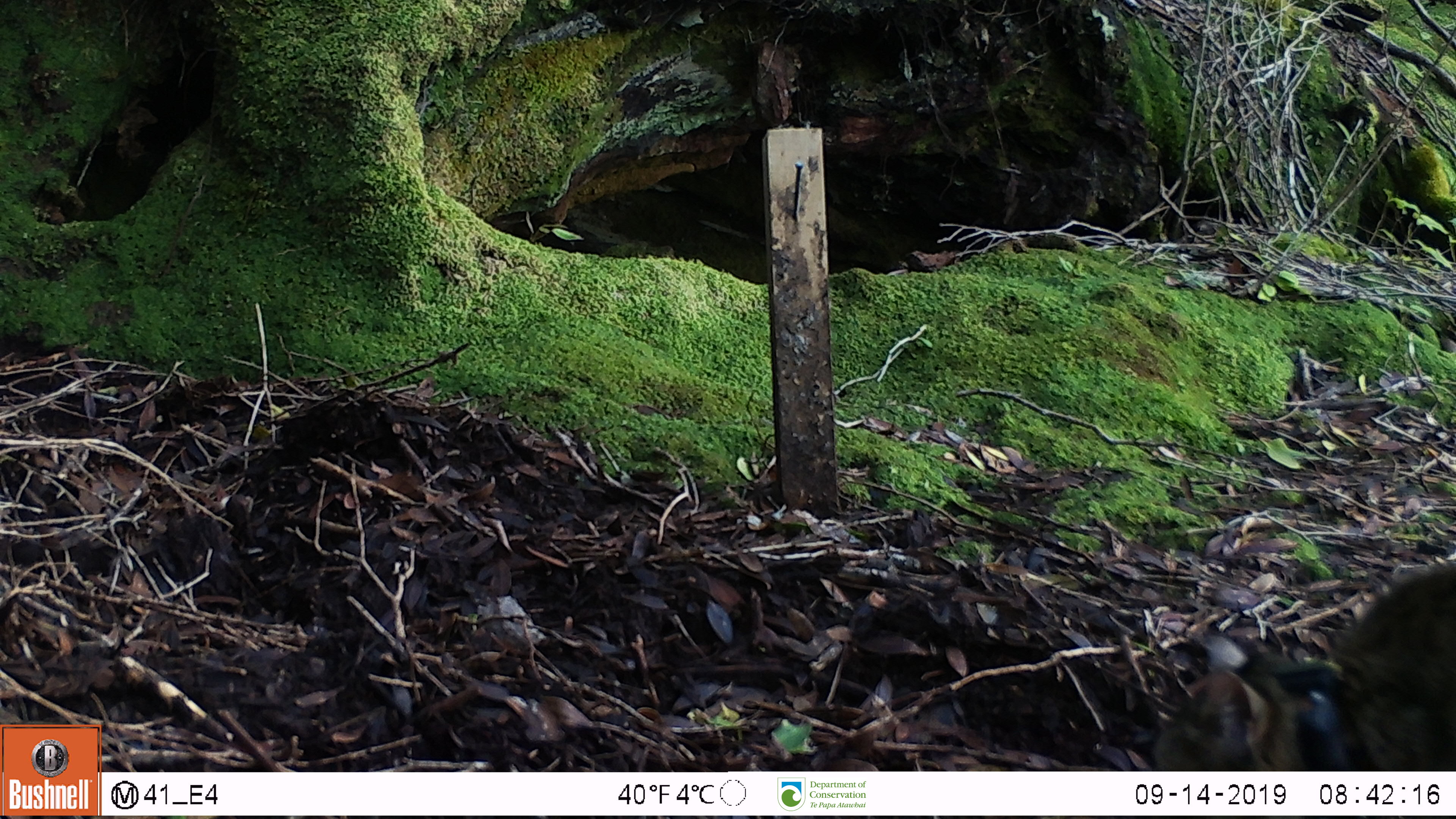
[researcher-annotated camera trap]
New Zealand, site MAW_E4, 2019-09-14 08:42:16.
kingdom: Animalia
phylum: Chordata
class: Mammalia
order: Carnivora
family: Felidae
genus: Felis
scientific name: Felis catus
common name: domestic cat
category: cat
Cat (domestic cat) (Felis catus).